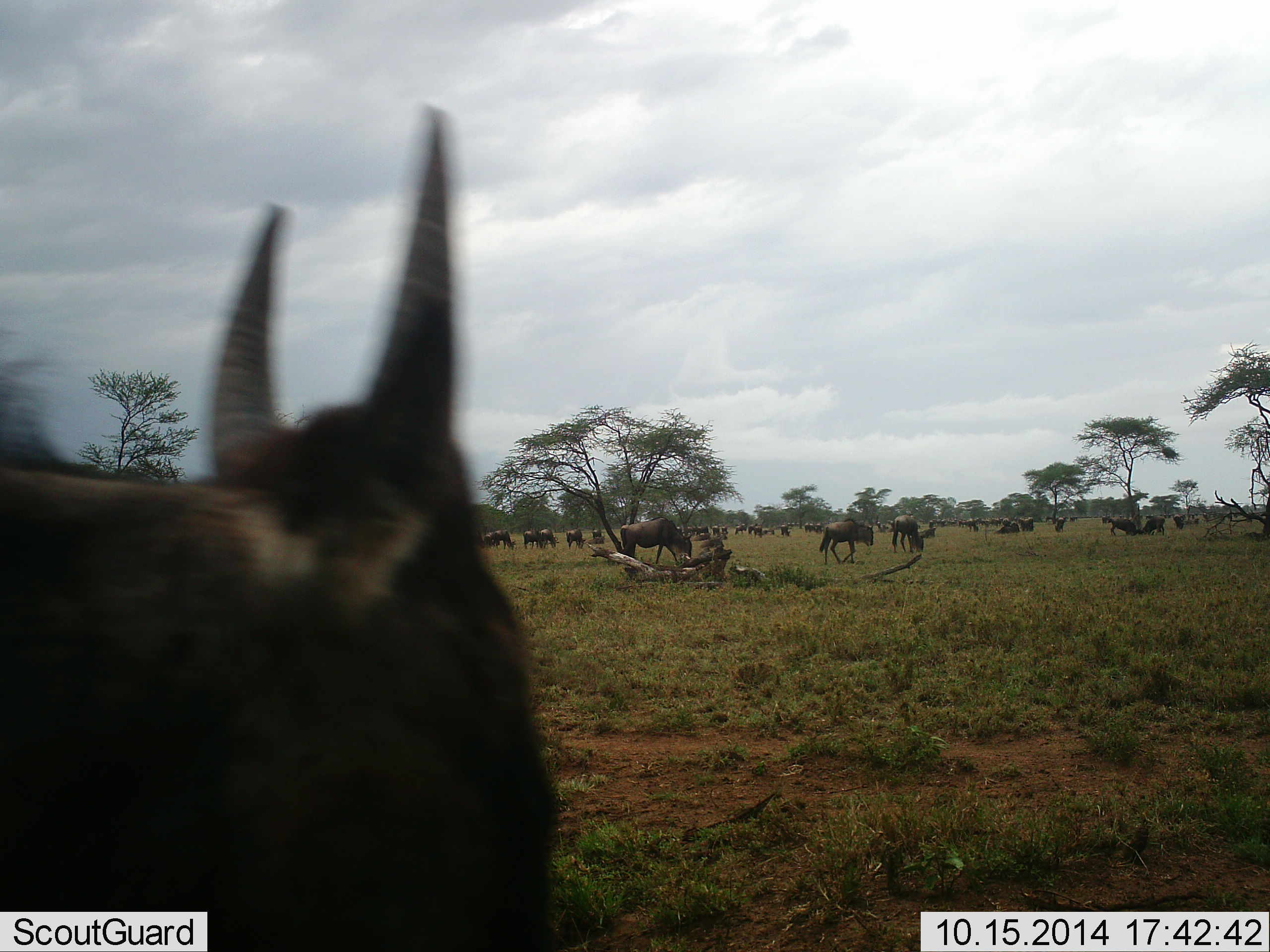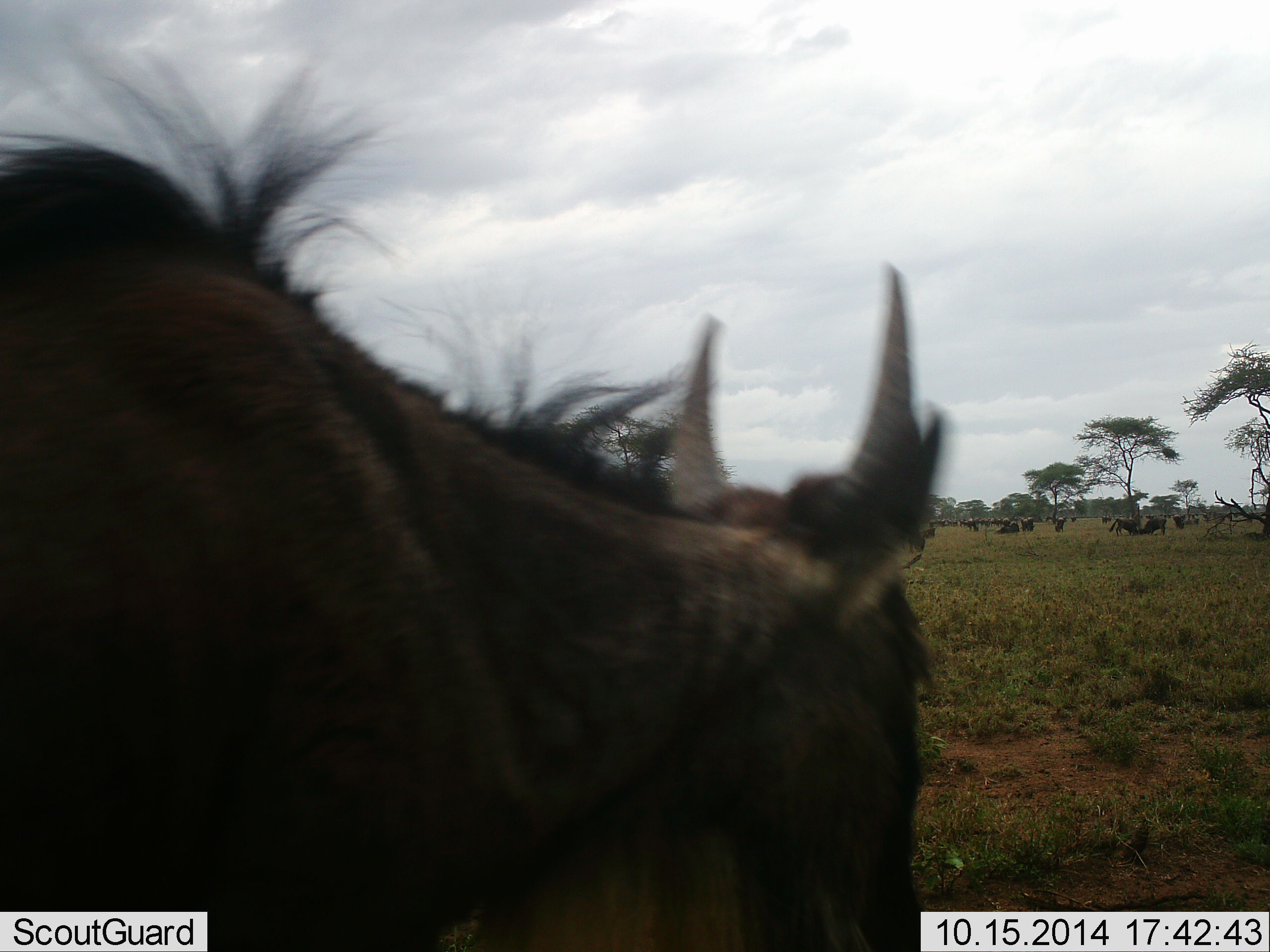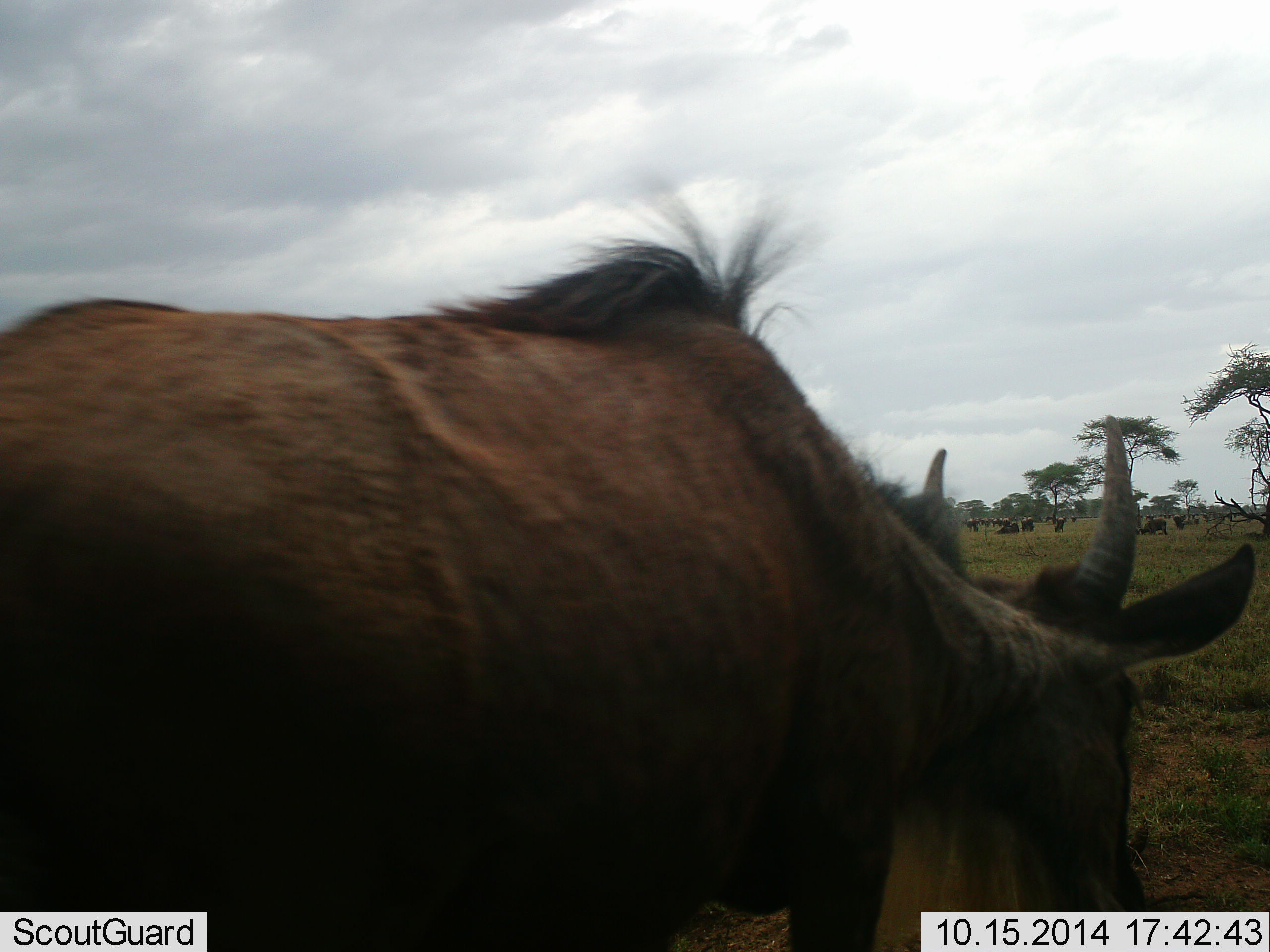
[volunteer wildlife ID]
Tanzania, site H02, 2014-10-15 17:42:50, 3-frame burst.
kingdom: Animalia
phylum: Chordata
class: Mammalia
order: Artiodactyla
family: Bovidae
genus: Connochaetes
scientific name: Connochaetes taurinus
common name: blue wildebeest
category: wildebeest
Wildebeest (blue wildebeest) (Connochaetes taurinus), count 11-50. Behavior (volunteer vote fractions): standing 20%, resting 10%, moving 80%, interacting 10%. Young present (vote fraction): 0%. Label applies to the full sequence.